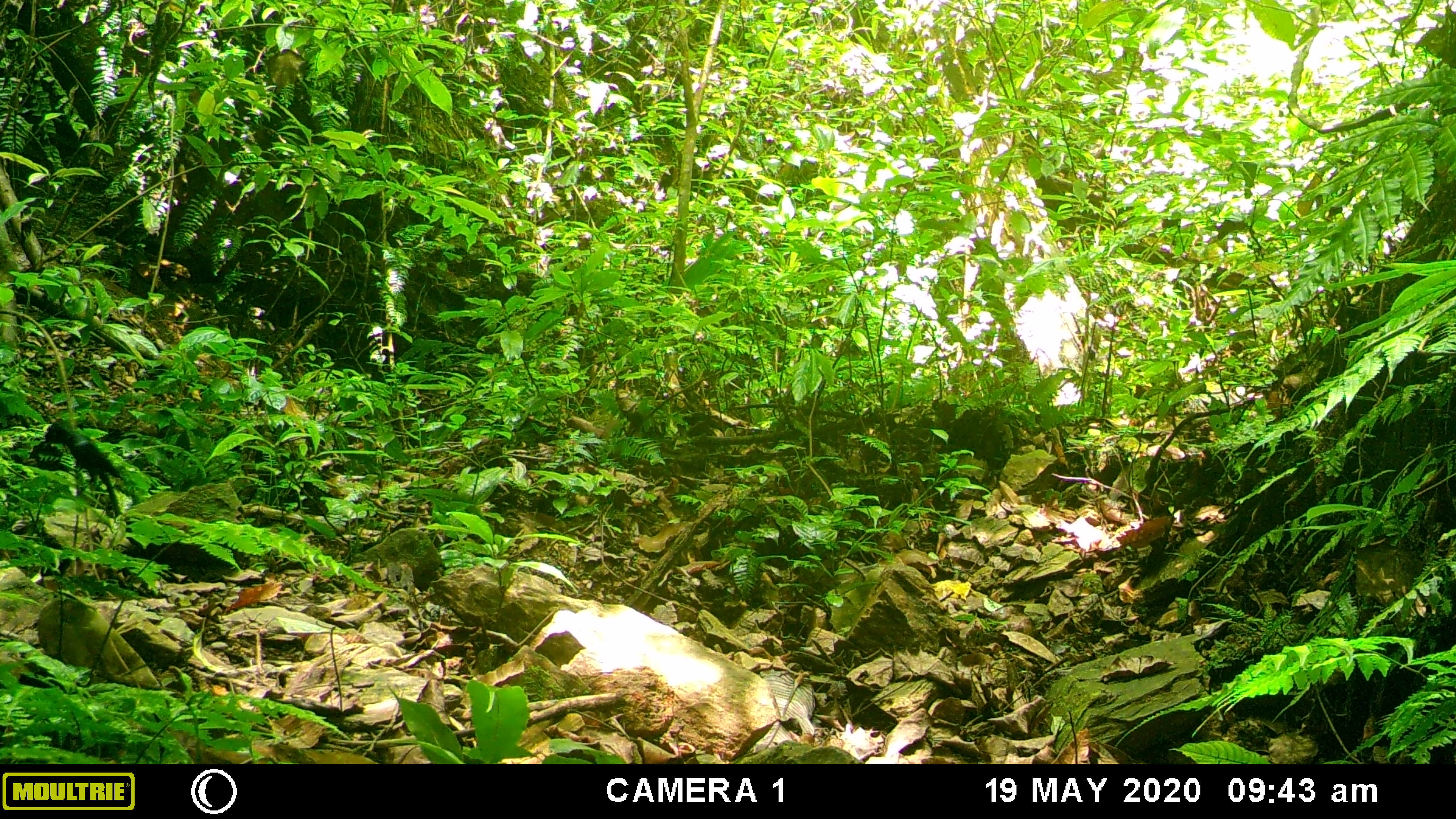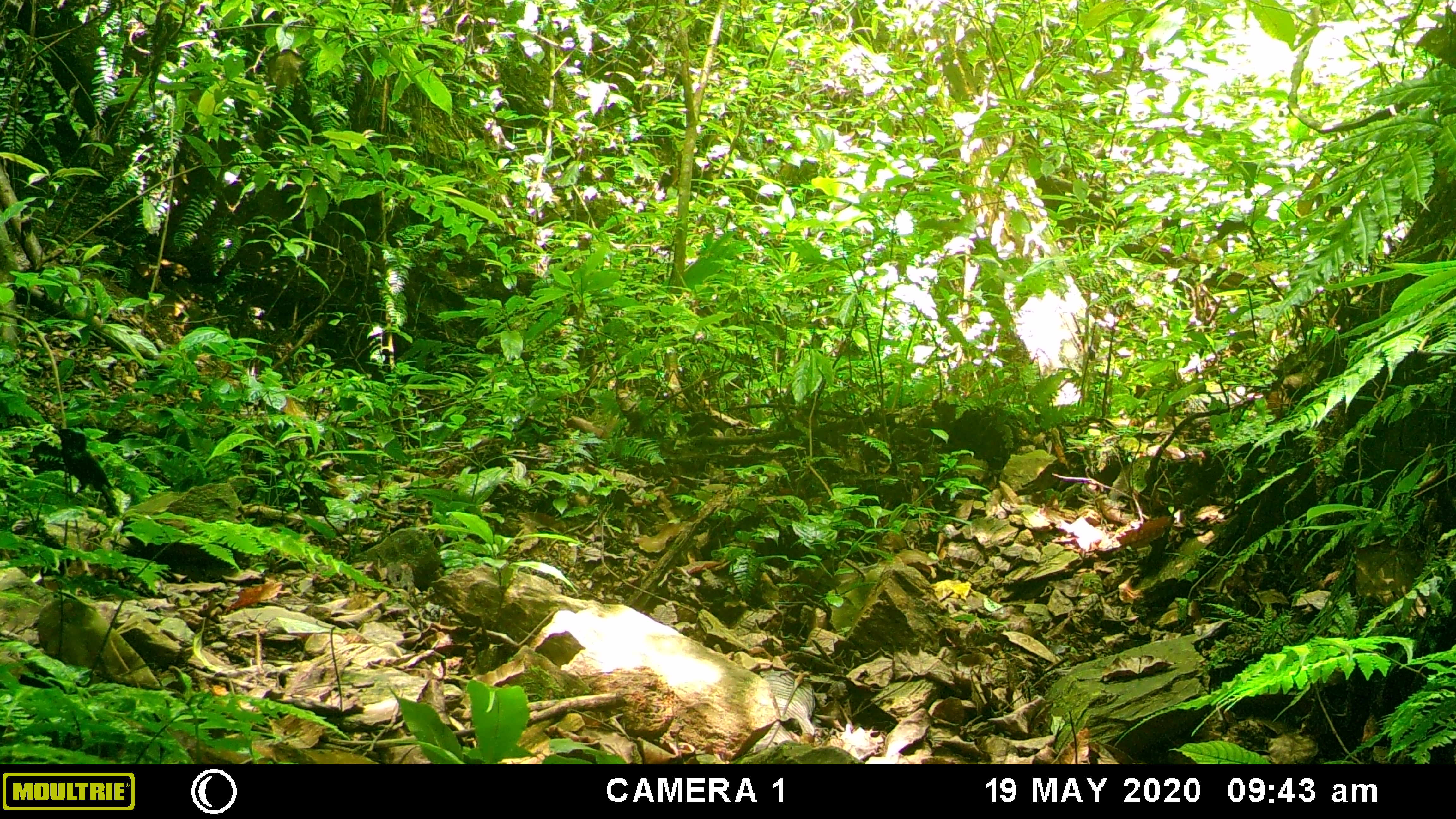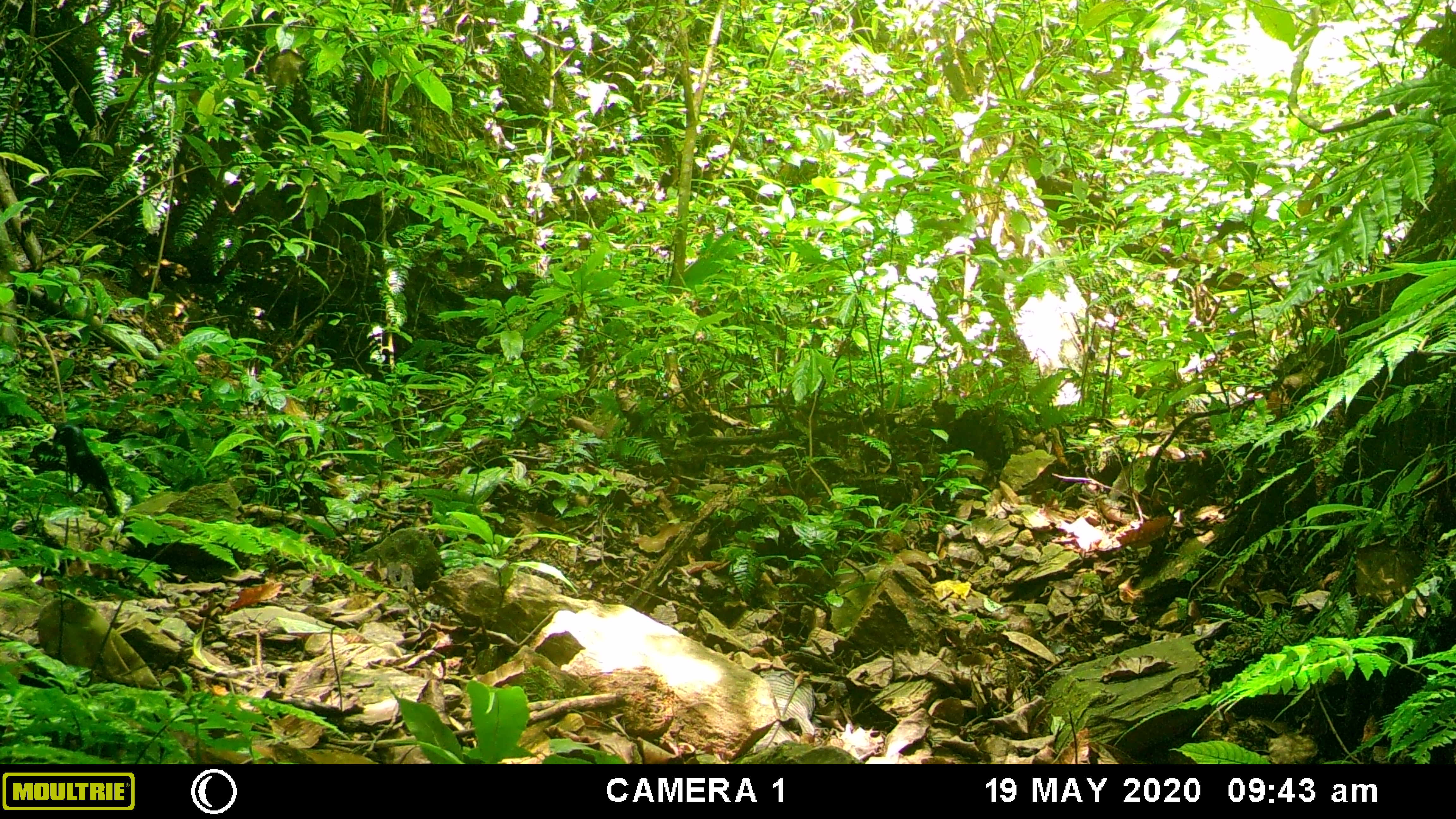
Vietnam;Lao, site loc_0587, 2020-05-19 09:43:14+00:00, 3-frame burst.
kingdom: Animalia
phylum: Chordata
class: Aves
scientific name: Aves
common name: bird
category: unidentified bird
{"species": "unidentified bird (bird) (Aves)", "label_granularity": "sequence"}